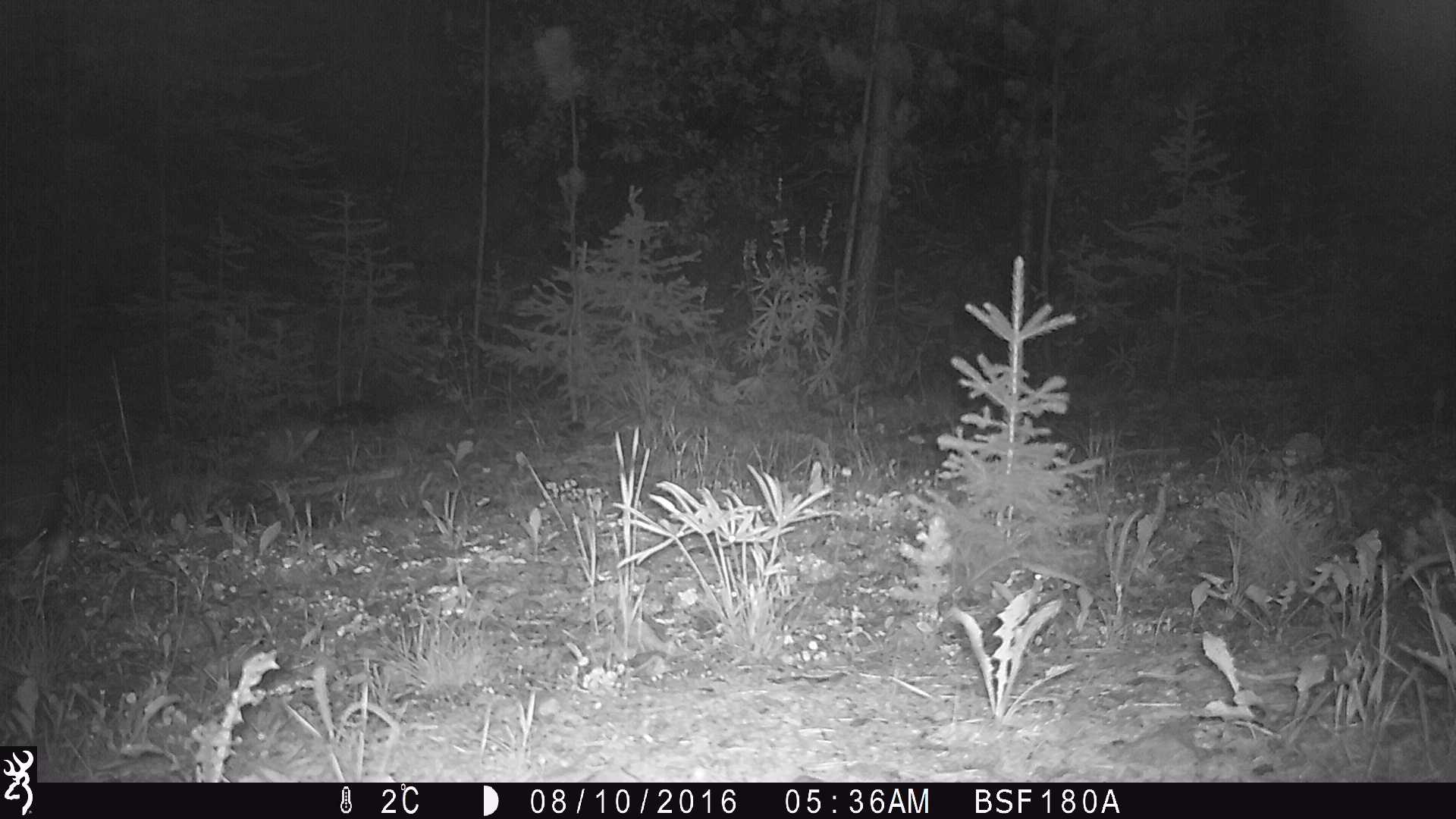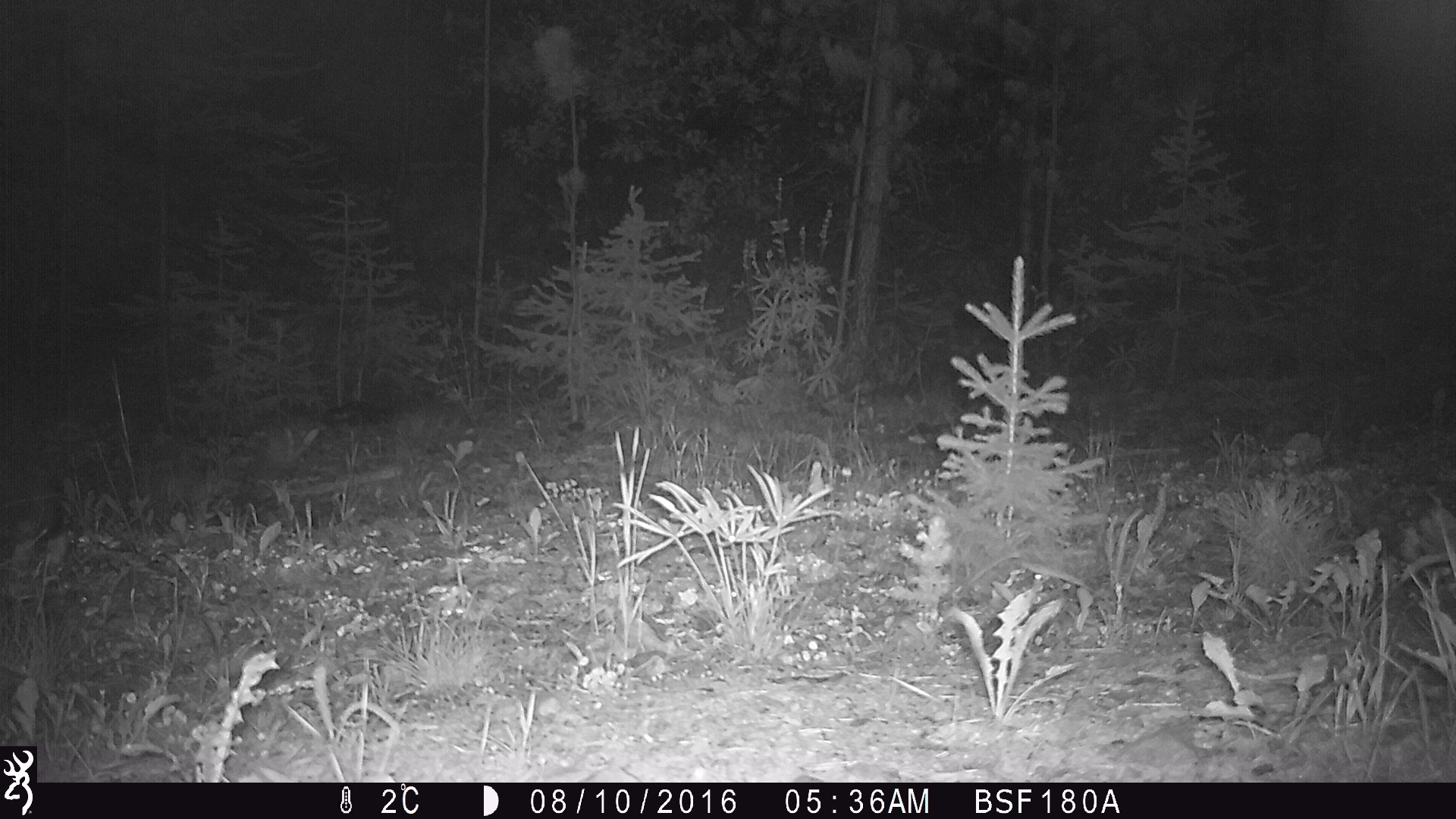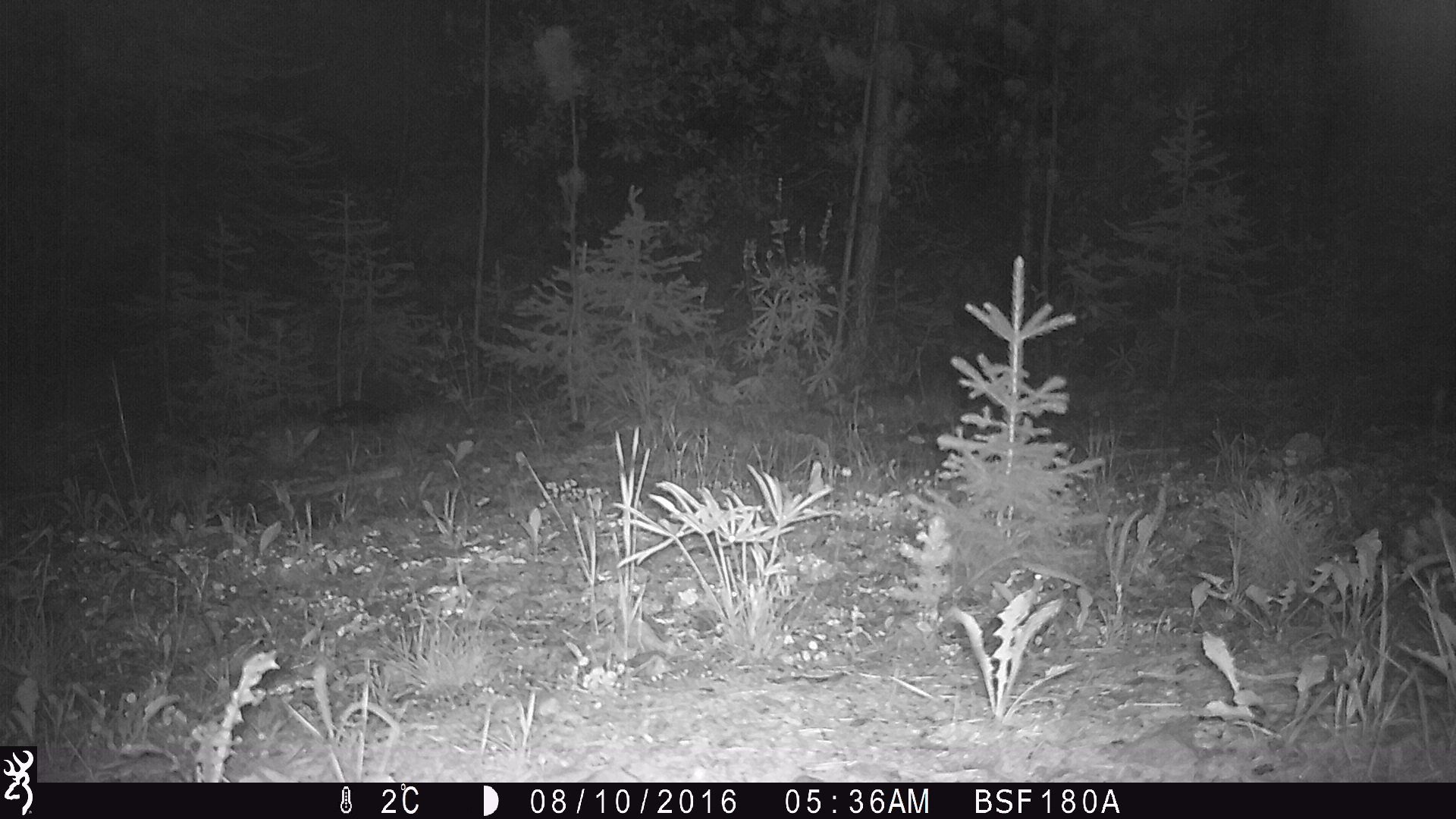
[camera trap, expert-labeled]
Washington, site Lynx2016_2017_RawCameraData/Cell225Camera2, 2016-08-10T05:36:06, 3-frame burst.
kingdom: Animalia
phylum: Chordata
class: Aves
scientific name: Aves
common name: birds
Aves (birds). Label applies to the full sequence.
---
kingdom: Animalia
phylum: Chordata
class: Mammalia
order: Lagomorpha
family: Leporidae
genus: Lepus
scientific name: Lepus americanus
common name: snowshoe hare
Lepus americanus (snowshoe hare). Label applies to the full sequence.